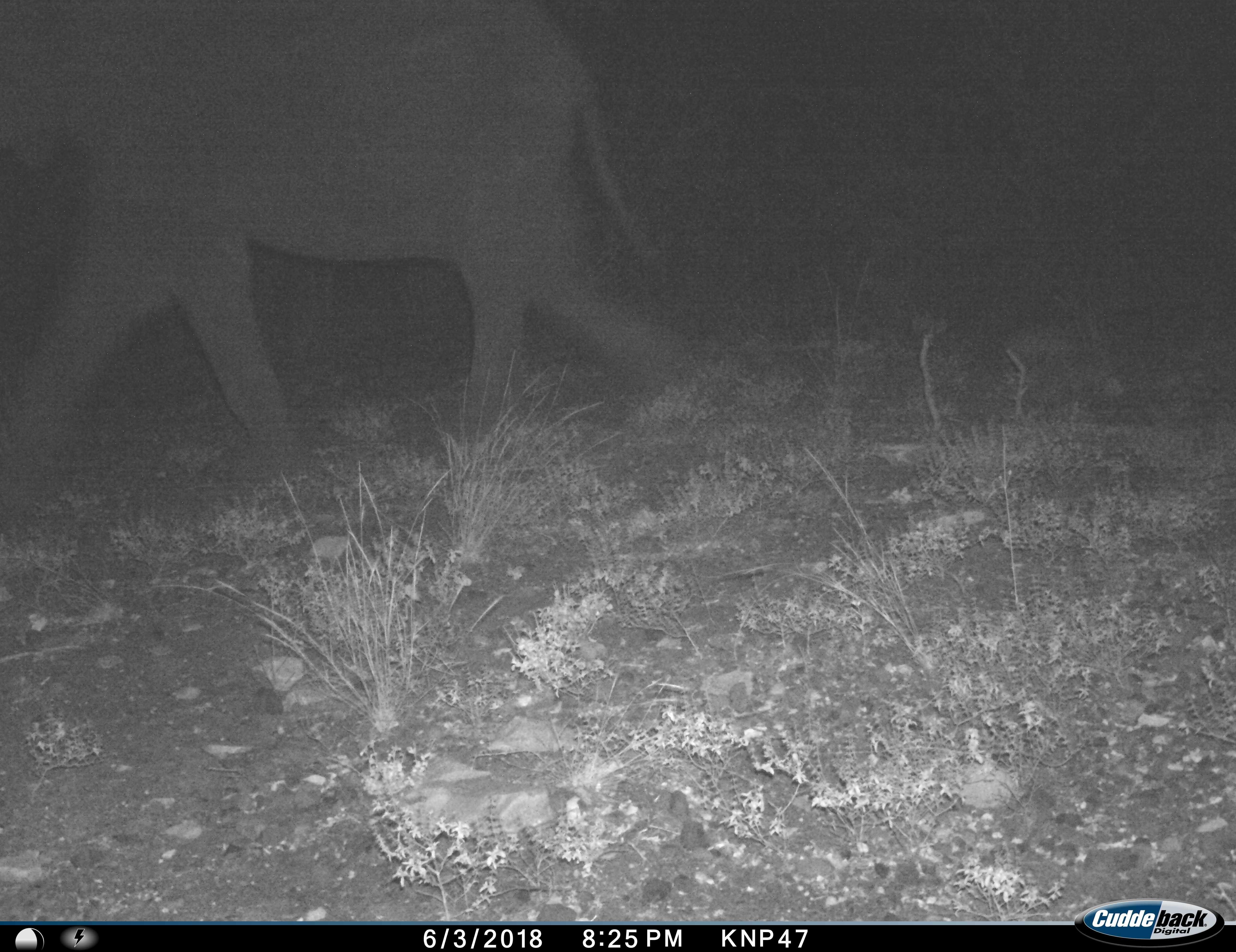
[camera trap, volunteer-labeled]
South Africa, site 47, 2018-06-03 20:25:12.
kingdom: Animalia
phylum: Chordata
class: Mammalia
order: Proboscidea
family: Elephantidae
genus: Loxodonta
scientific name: Loxodonta africana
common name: african bush elephant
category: elephant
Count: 1.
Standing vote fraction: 0%.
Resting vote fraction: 0%.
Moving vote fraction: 100%.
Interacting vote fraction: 0%.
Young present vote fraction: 0%.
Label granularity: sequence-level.